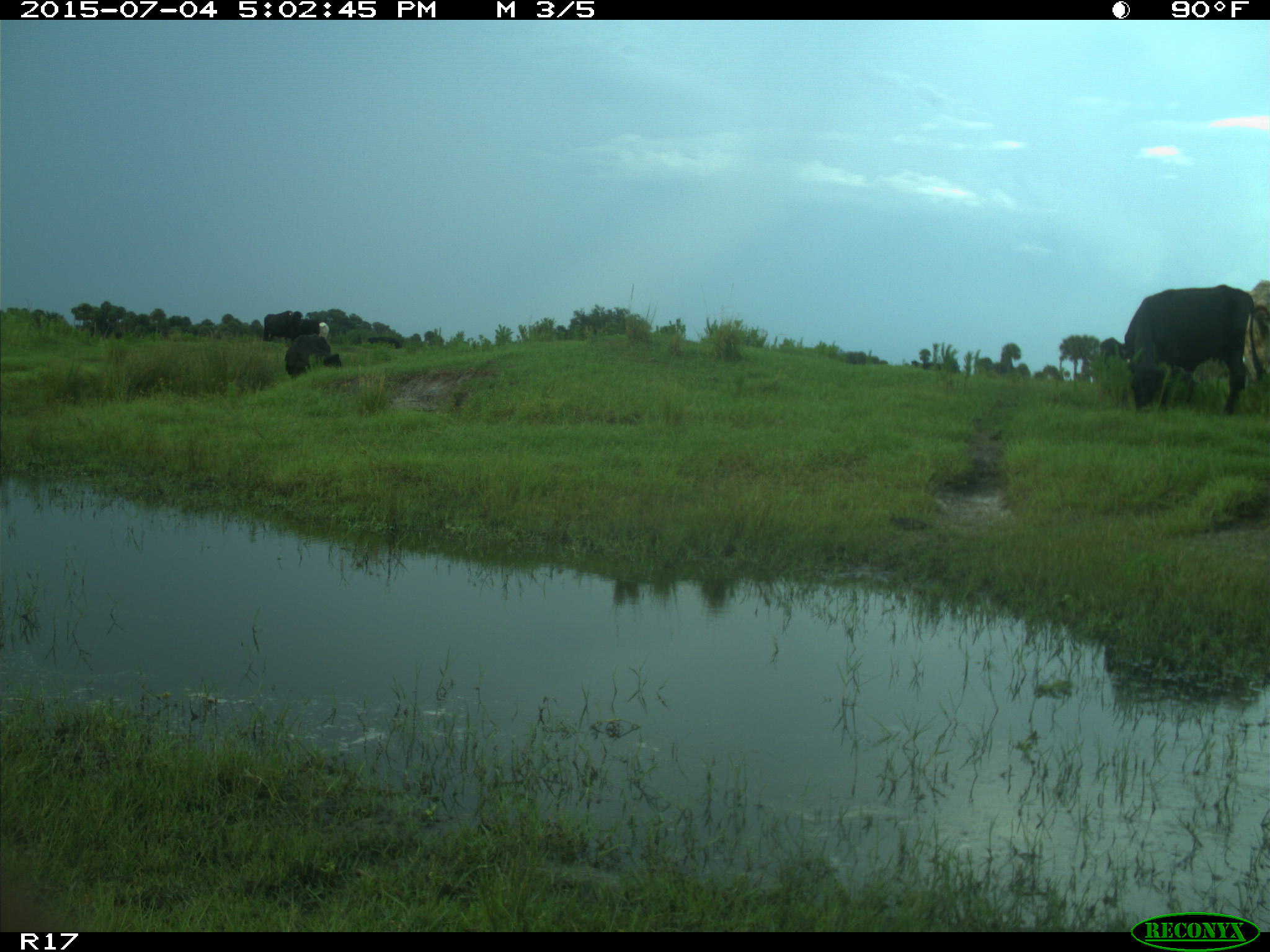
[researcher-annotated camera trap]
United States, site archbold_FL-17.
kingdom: Animalia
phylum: Chordata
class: Mammalia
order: Artiodactyla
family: Bovidae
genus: Bos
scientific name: Bos taurus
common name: domestic cow